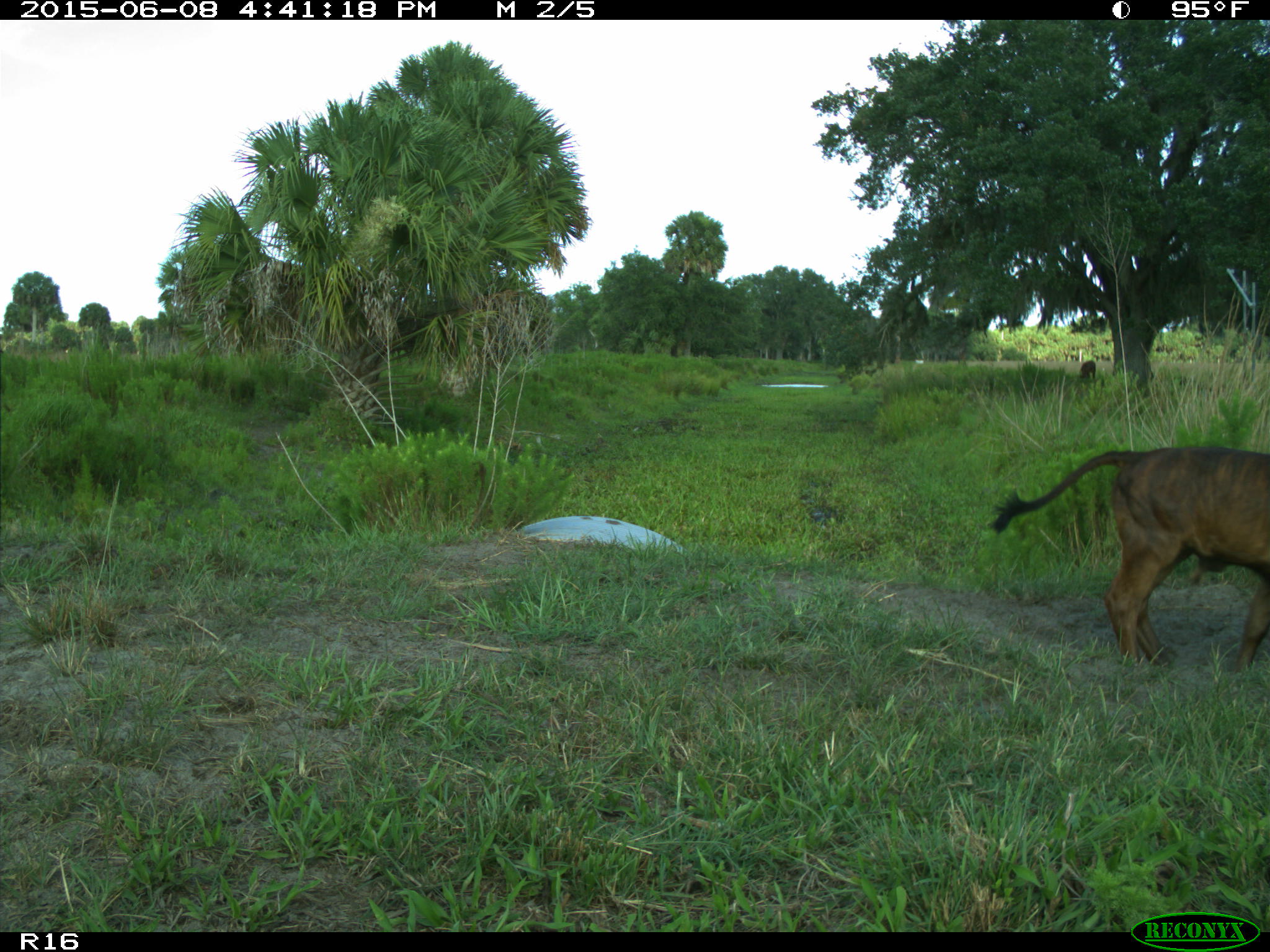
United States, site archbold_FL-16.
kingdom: Animalia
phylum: Chordata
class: Mammalia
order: Artiodactyla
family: Bovidae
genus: Bos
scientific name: Bos taurus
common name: domestic cow